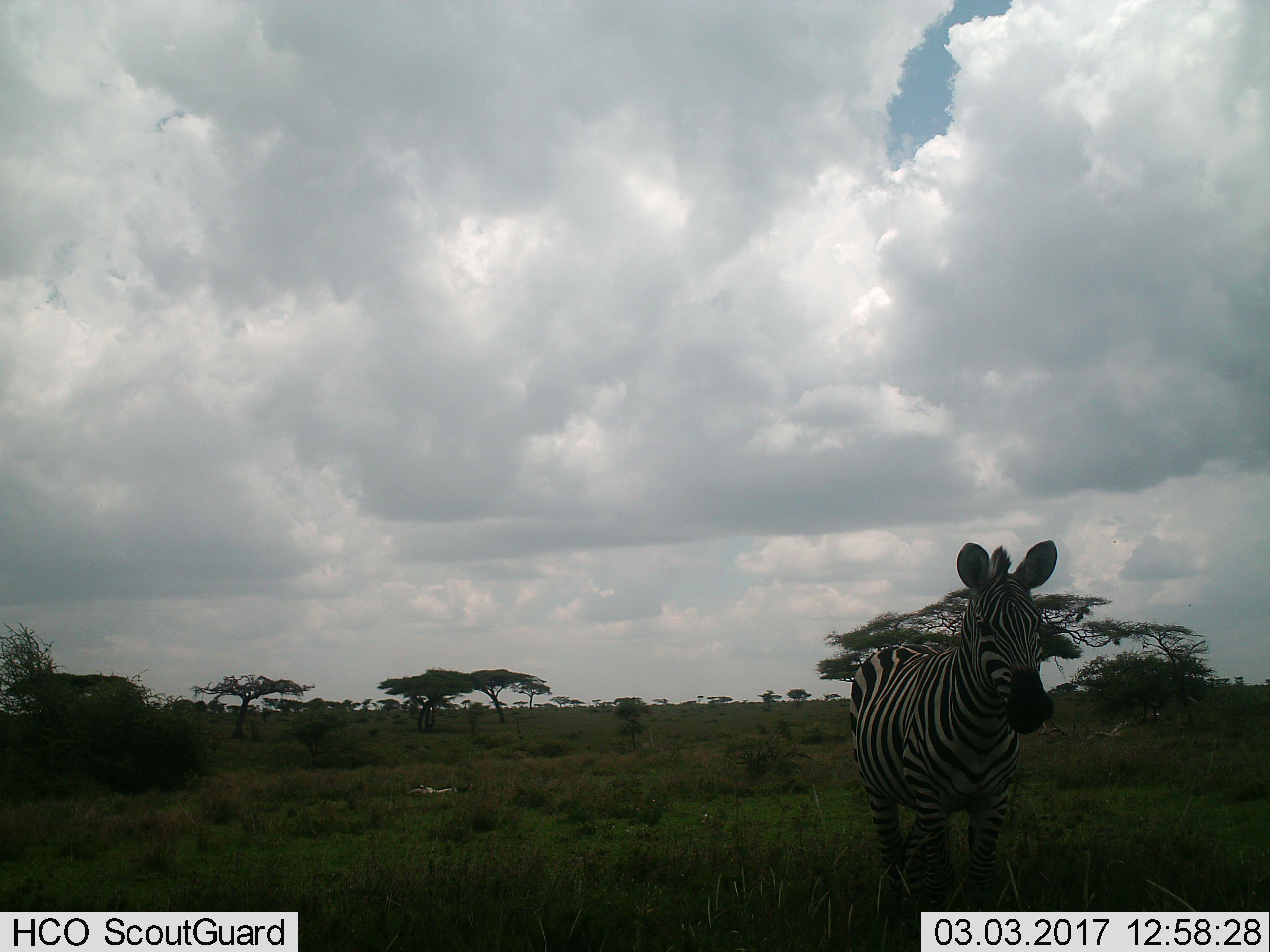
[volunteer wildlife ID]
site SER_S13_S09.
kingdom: Animalia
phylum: Chordata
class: Mammalia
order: Perissodactyla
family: Equidae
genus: Equus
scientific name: Equus quagga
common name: plains zebra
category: zebraplains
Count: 1.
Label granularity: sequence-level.